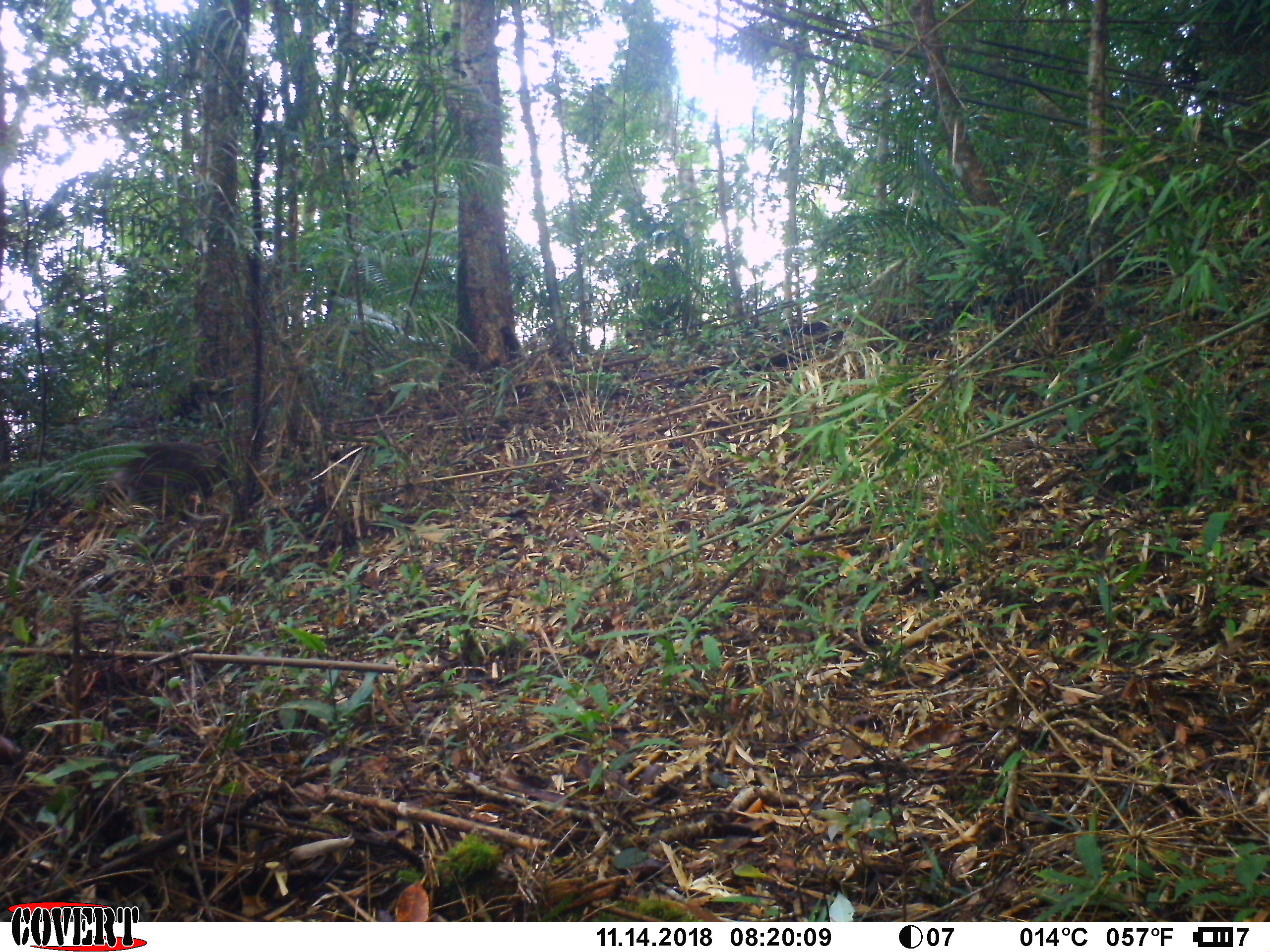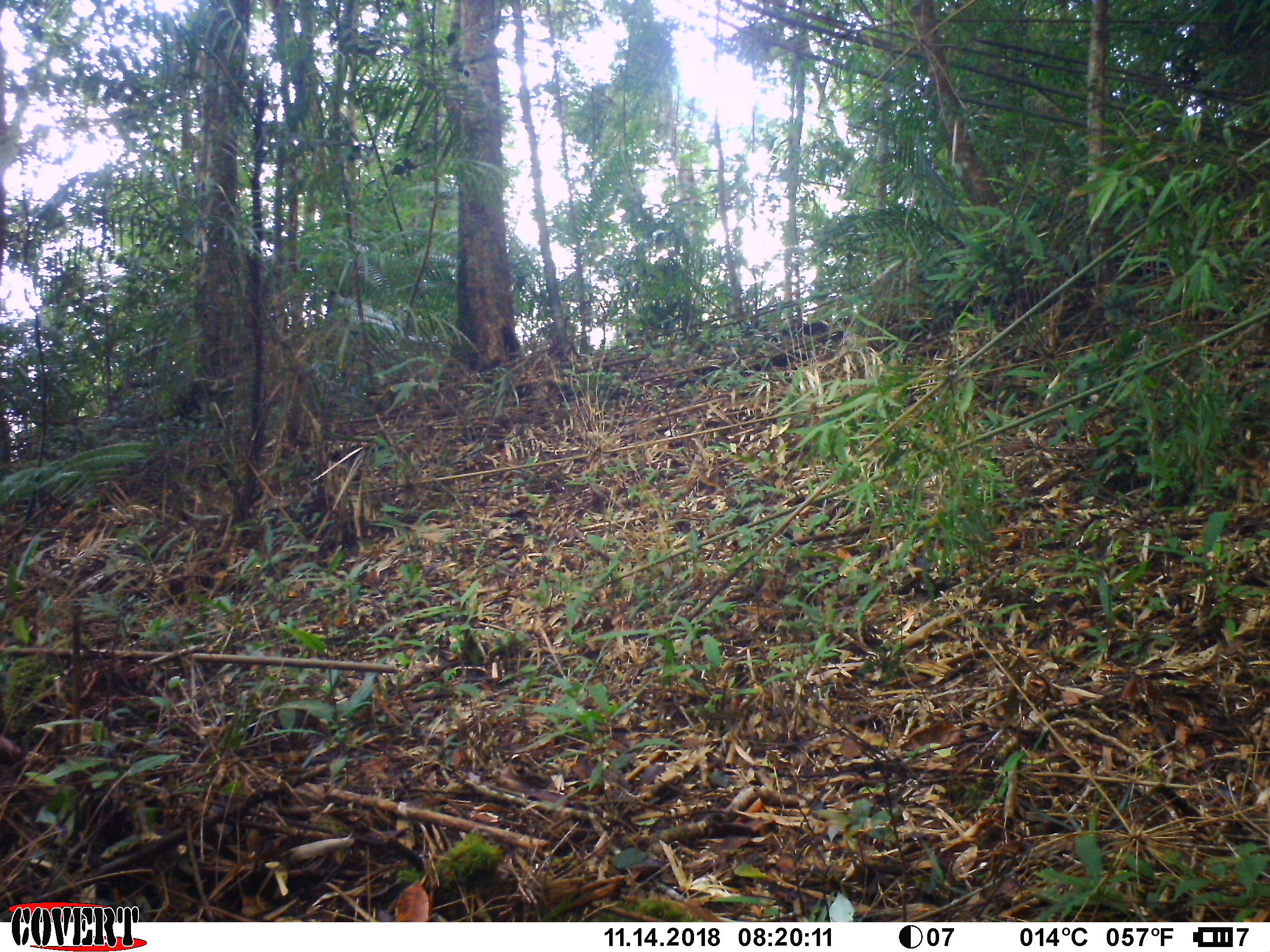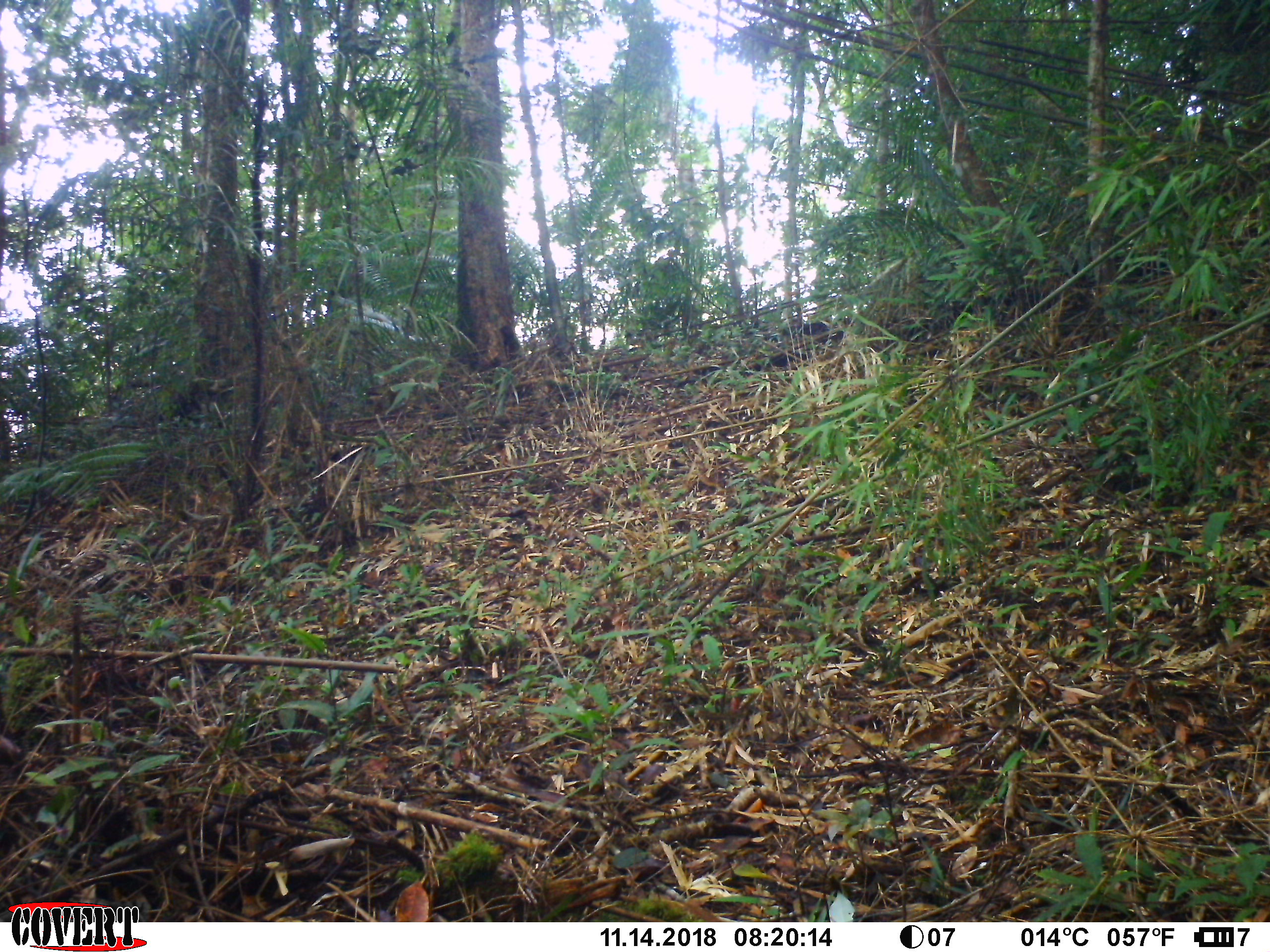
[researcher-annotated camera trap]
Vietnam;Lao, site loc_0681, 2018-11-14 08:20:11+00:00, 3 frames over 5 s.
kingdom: Animalia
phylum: Chordata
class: Mammalia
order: Primates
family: Cercopithecidae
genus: Macaca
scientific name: Macaca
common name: macaques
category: assam or rhesus macaque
Assam or rhesus macaque (macaques) (Macaca). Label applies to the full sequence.